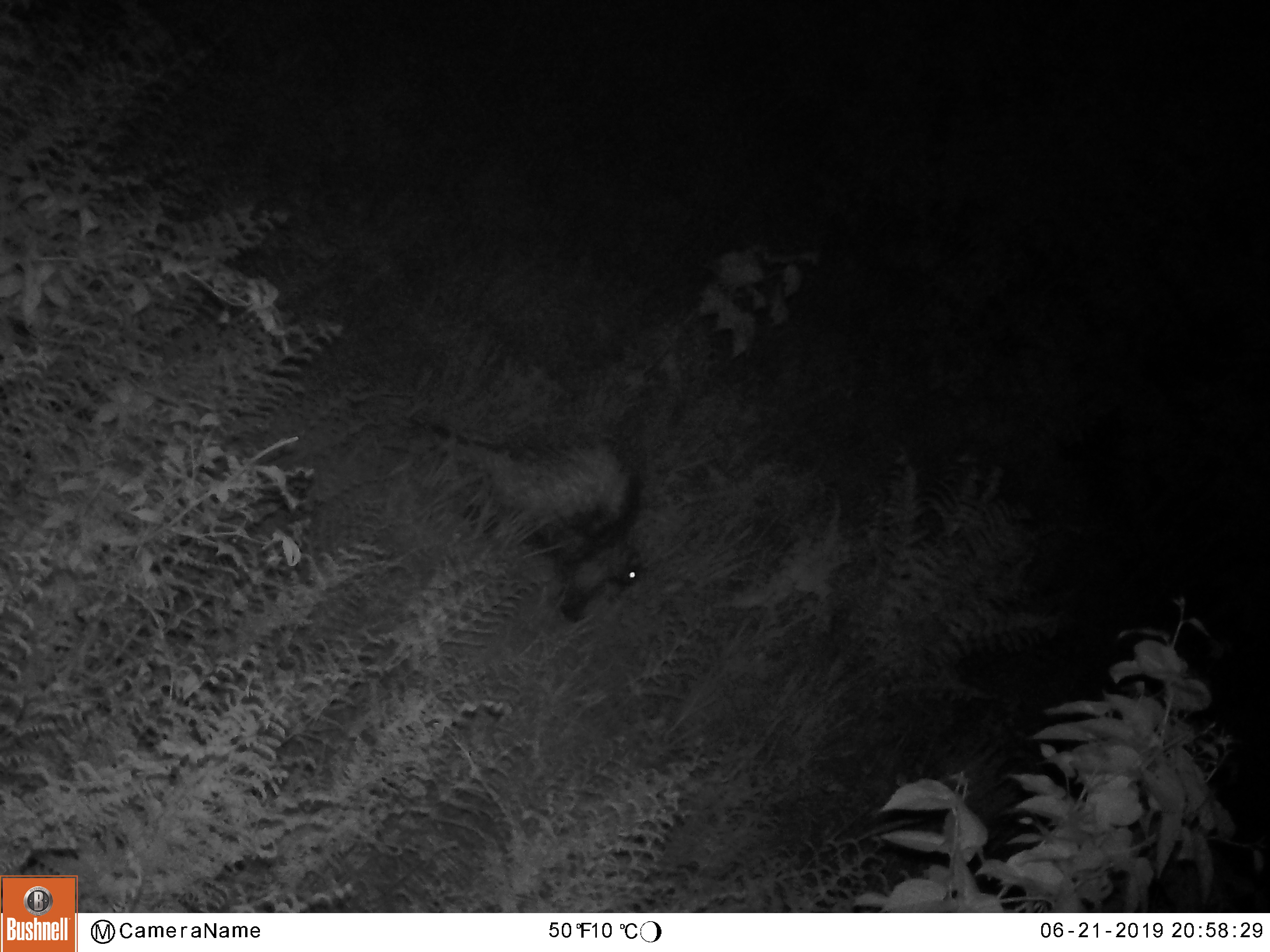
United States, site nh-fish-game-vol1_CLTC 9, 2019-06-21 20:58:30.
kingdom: Animalia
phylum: Chordata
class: Mammalia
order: Rodentia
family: Erethizontidae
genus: Erethizon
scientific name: Erethizon dorsatum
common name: porcupine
Porcupine (Erethizon dorsatum).